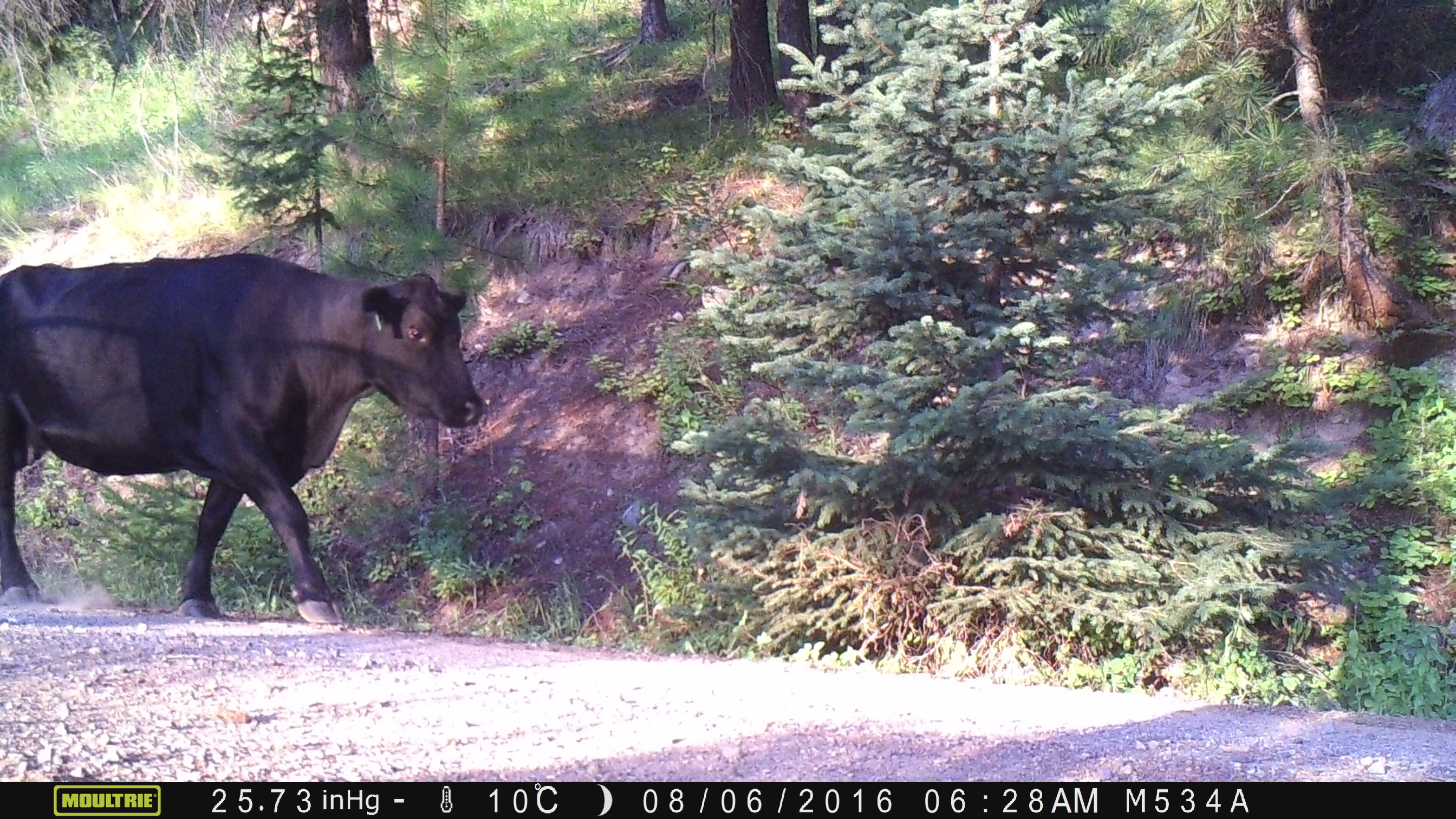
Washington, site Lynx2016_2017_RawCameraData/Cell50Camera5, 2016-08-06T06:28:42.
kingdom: Animalia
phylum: Chordata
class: Mammalia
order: Artiodactyla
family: Bovidae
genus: Bos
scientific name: Bos taurus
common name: domestic cattle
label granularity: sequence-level